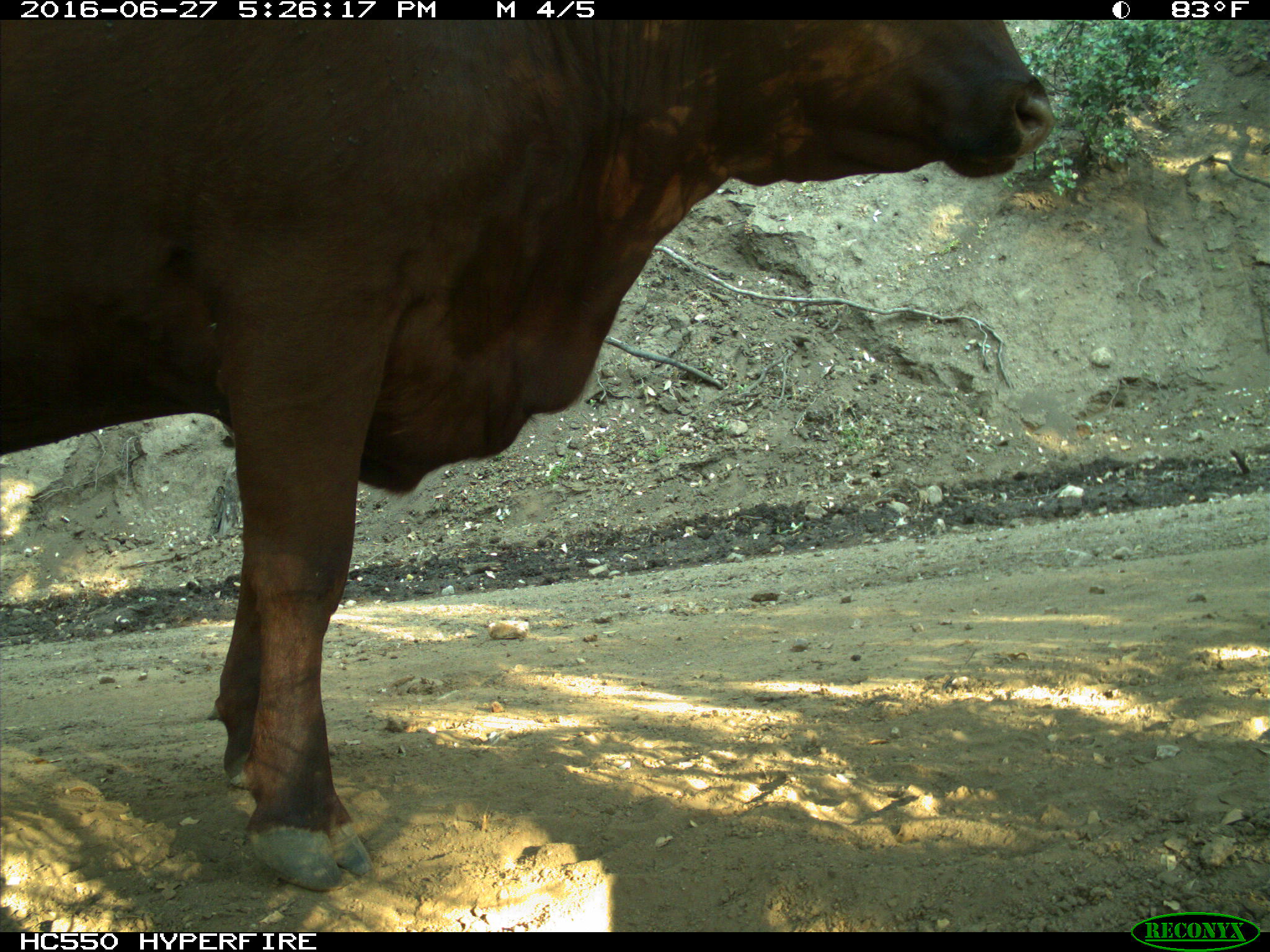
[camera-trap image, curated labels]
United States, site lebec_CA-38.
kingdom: Animalia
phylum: Chordata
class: Mammalia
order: Artiodactyla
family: Bovidae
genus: Bos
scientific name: Bos taurus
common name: domestic cow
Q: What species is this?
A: Bos taurus (domestic cow).